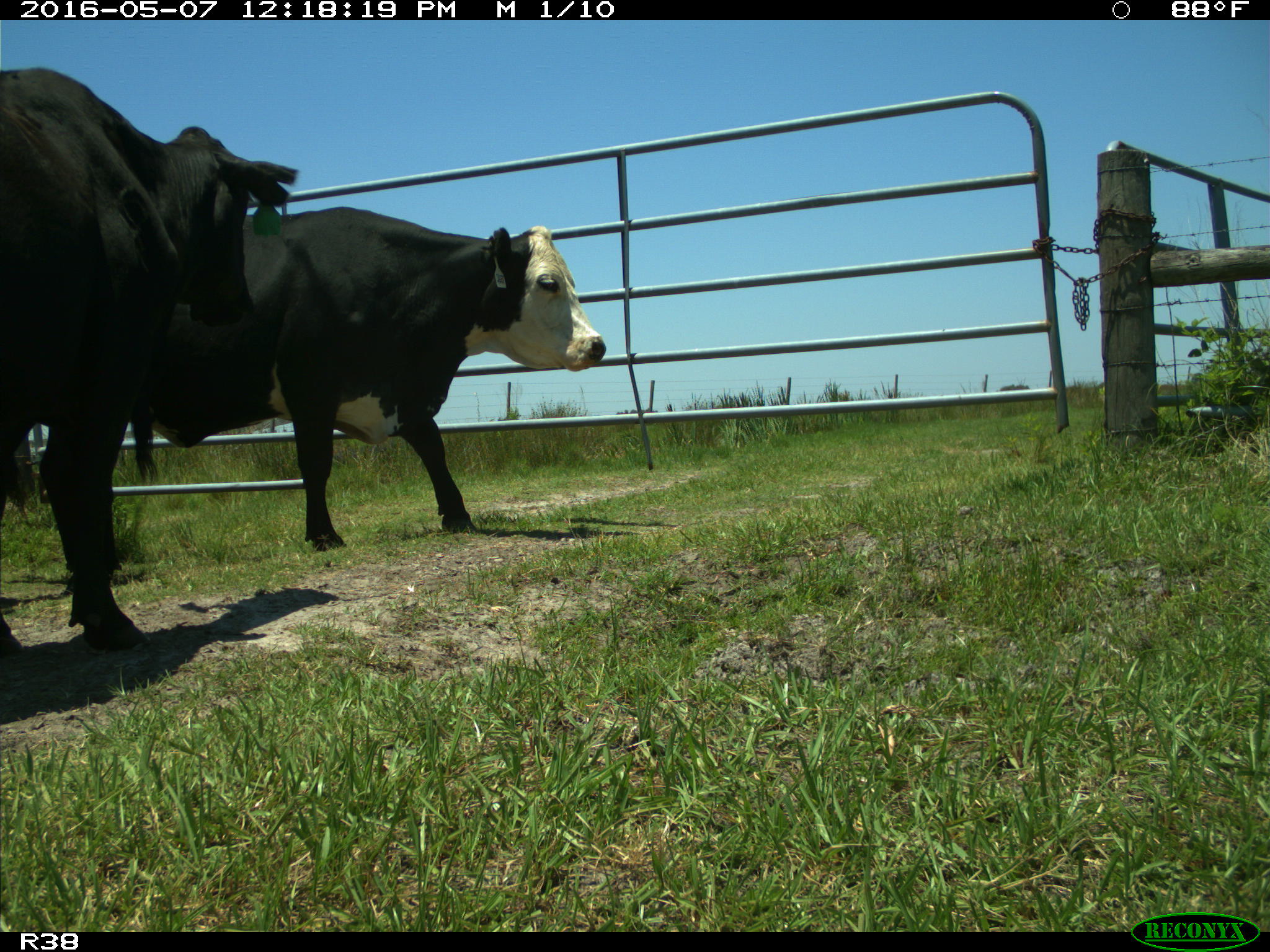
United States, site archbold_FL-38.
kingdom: Animalia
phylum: Chordata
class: Mammalia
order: Artiodactyla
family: Bovidae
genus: Bos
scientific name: Bos taurus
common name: domestic cow